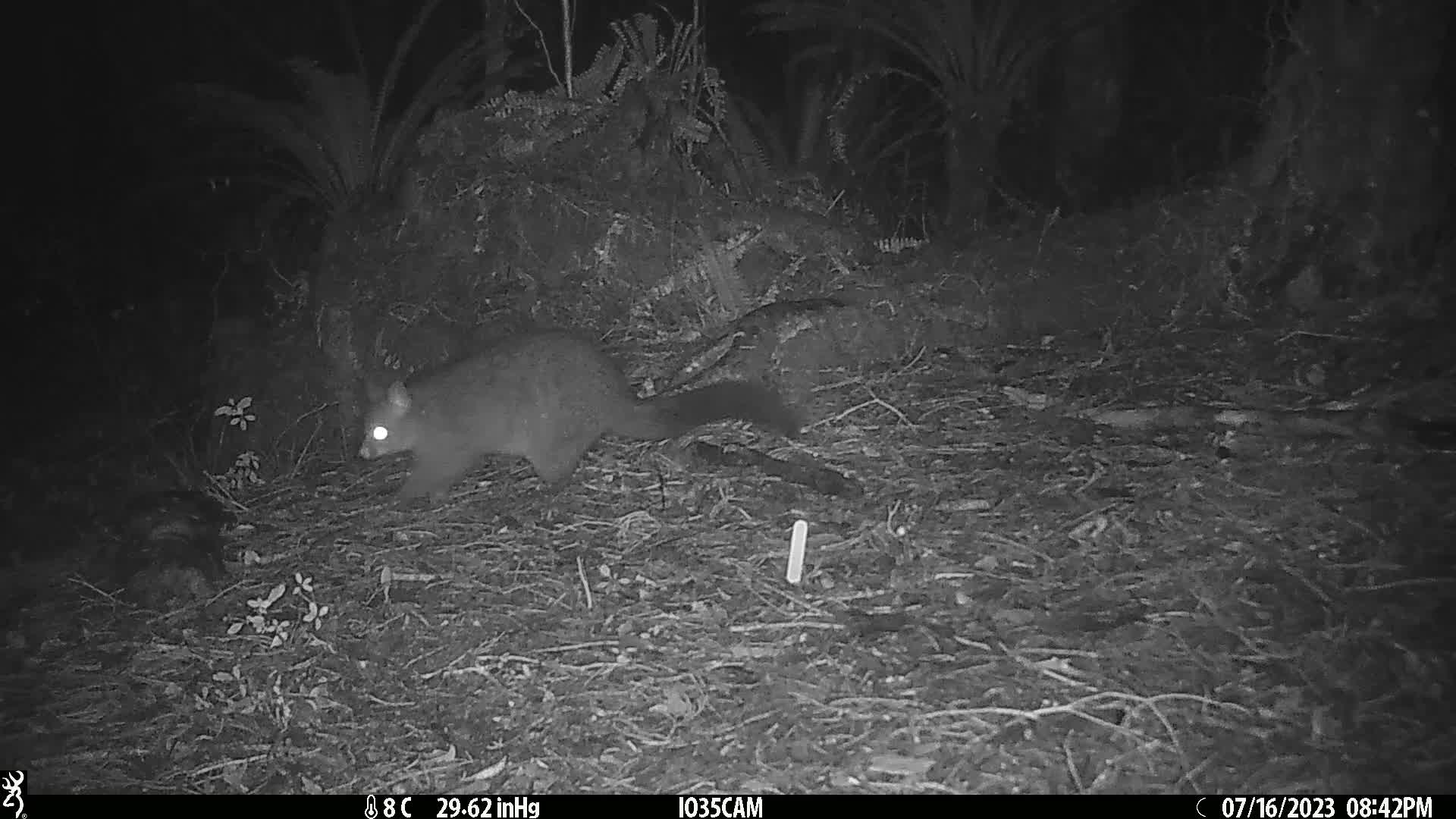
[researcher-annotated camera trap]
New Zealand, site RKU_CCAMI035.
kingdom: Animalia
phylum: Chordata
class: Mammalia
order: Diprotodontia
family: Phalangeridae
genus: Trichosurus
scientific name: Trichosurus vulpecula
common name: common brushtail possum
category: possum